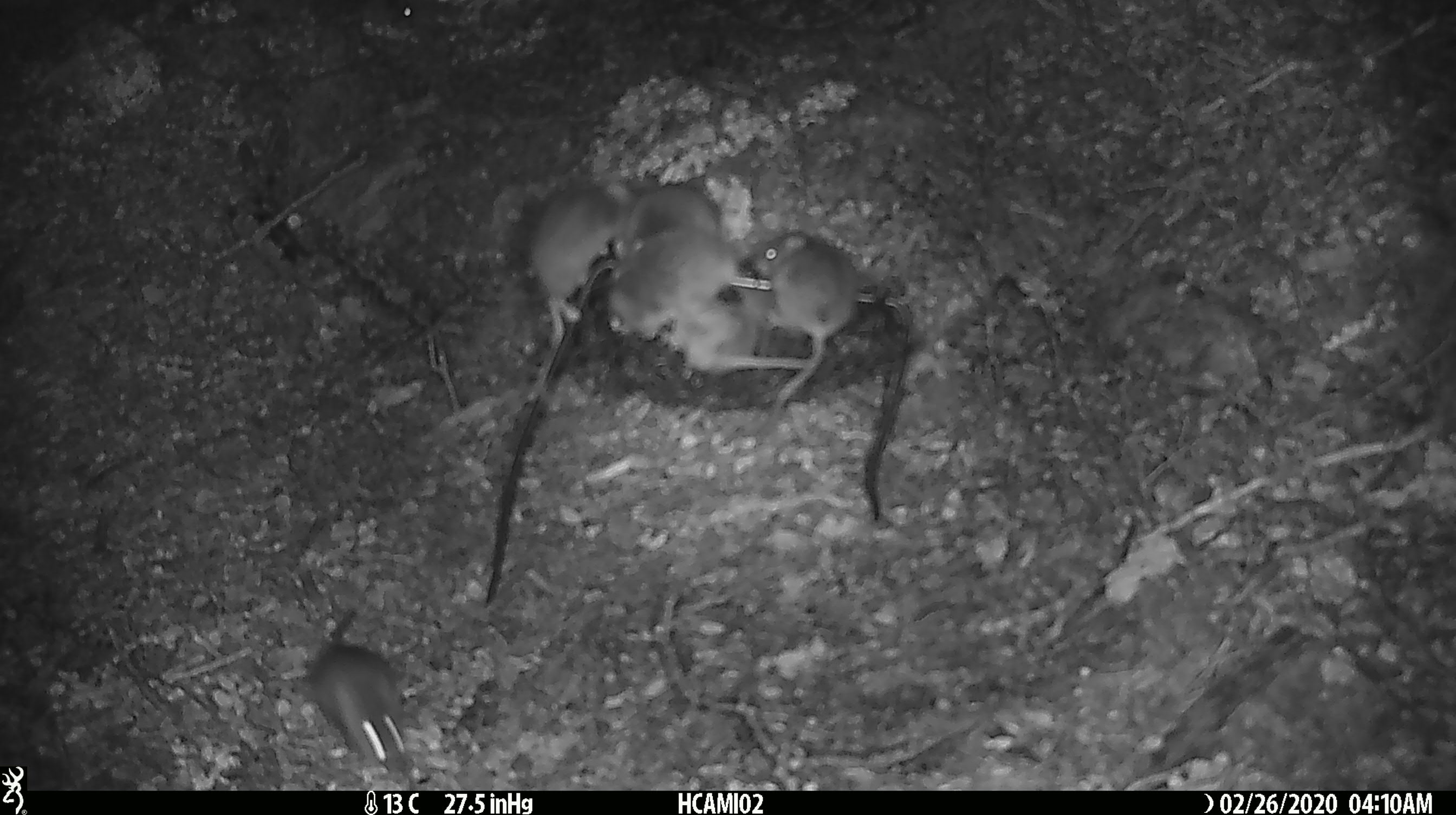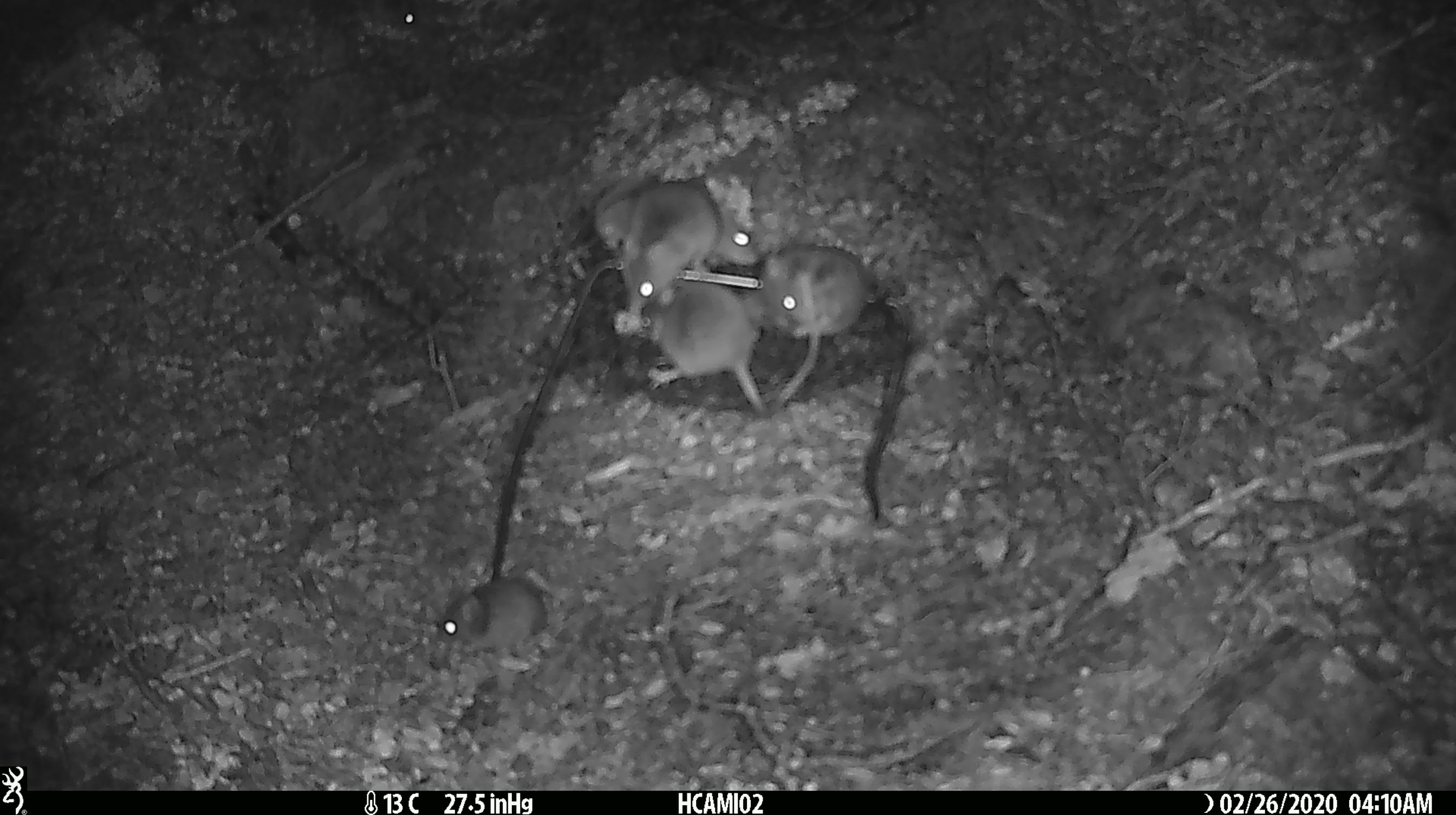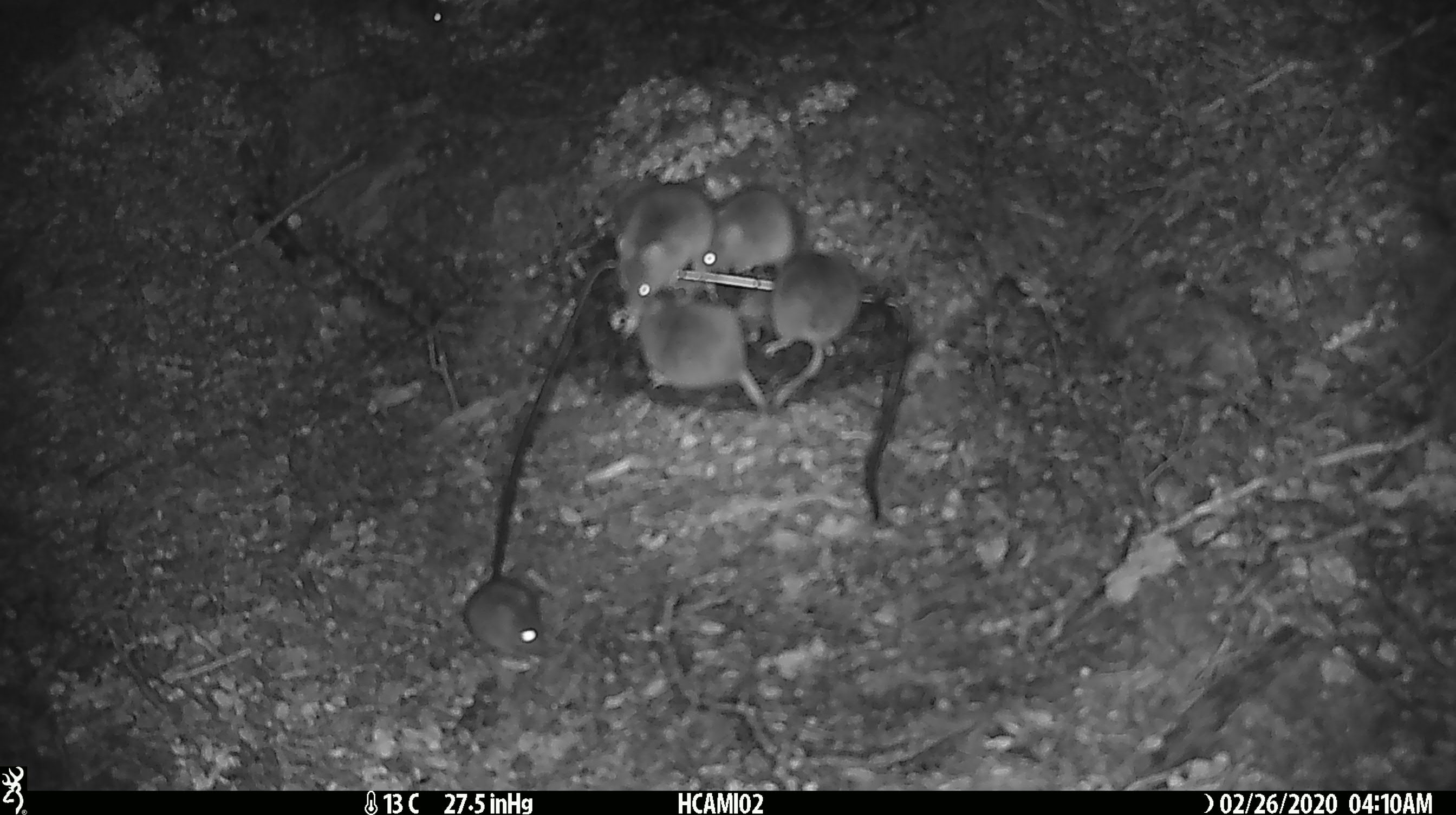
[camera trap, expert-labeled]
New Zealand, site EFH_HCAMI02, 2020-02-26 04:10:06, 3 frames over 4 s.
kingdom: Animalia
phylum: Chordata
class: Mammalia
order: Rodentia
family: Muridae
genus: Mus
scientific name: Mus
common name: mouse